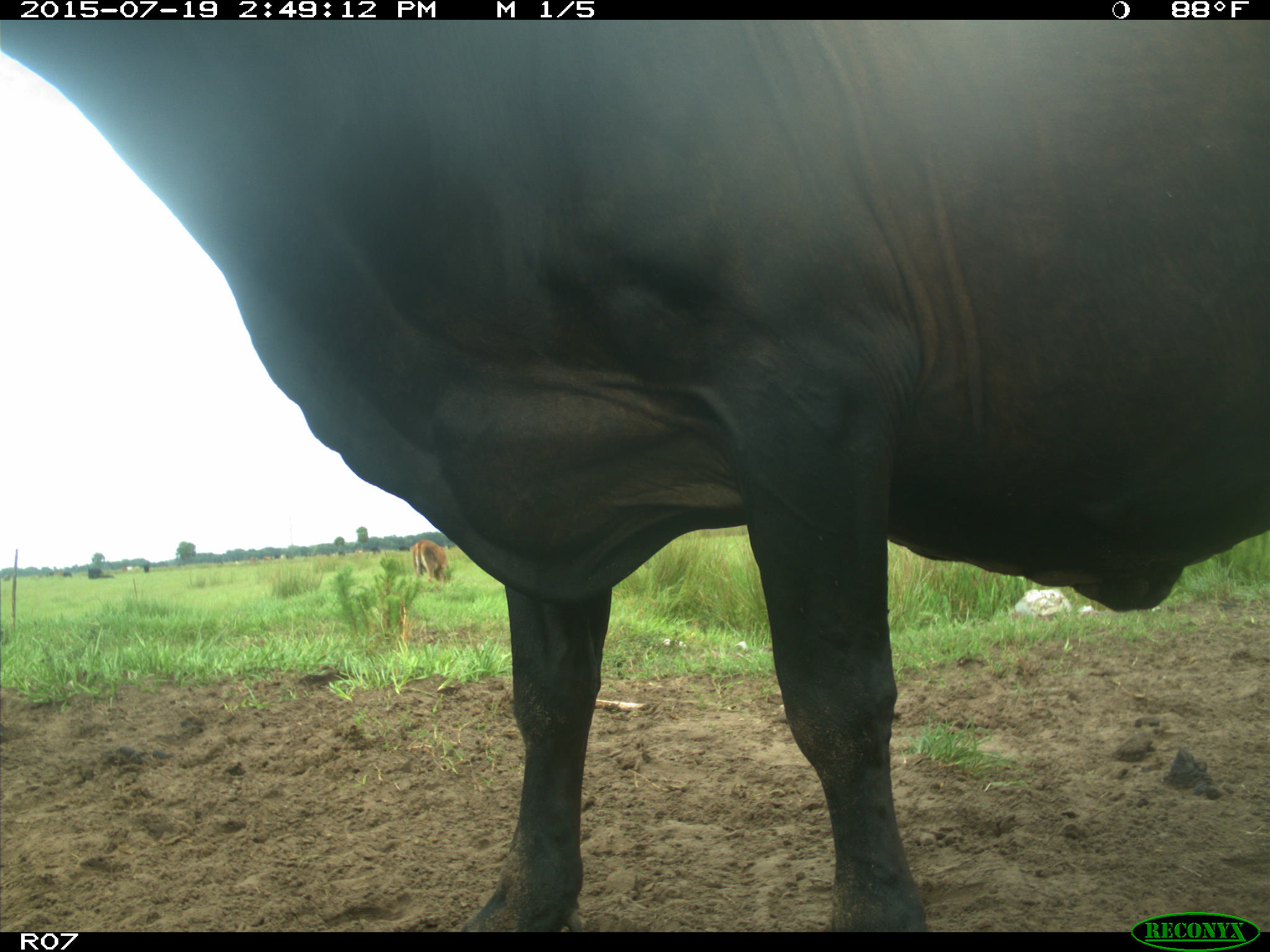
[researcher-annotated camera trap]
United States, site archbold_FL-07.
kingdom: Animalia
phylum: Chordata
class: Mammalia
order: Artiodactyla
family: Bovidae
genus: Bos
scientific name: Bos taurus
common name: domestic cow